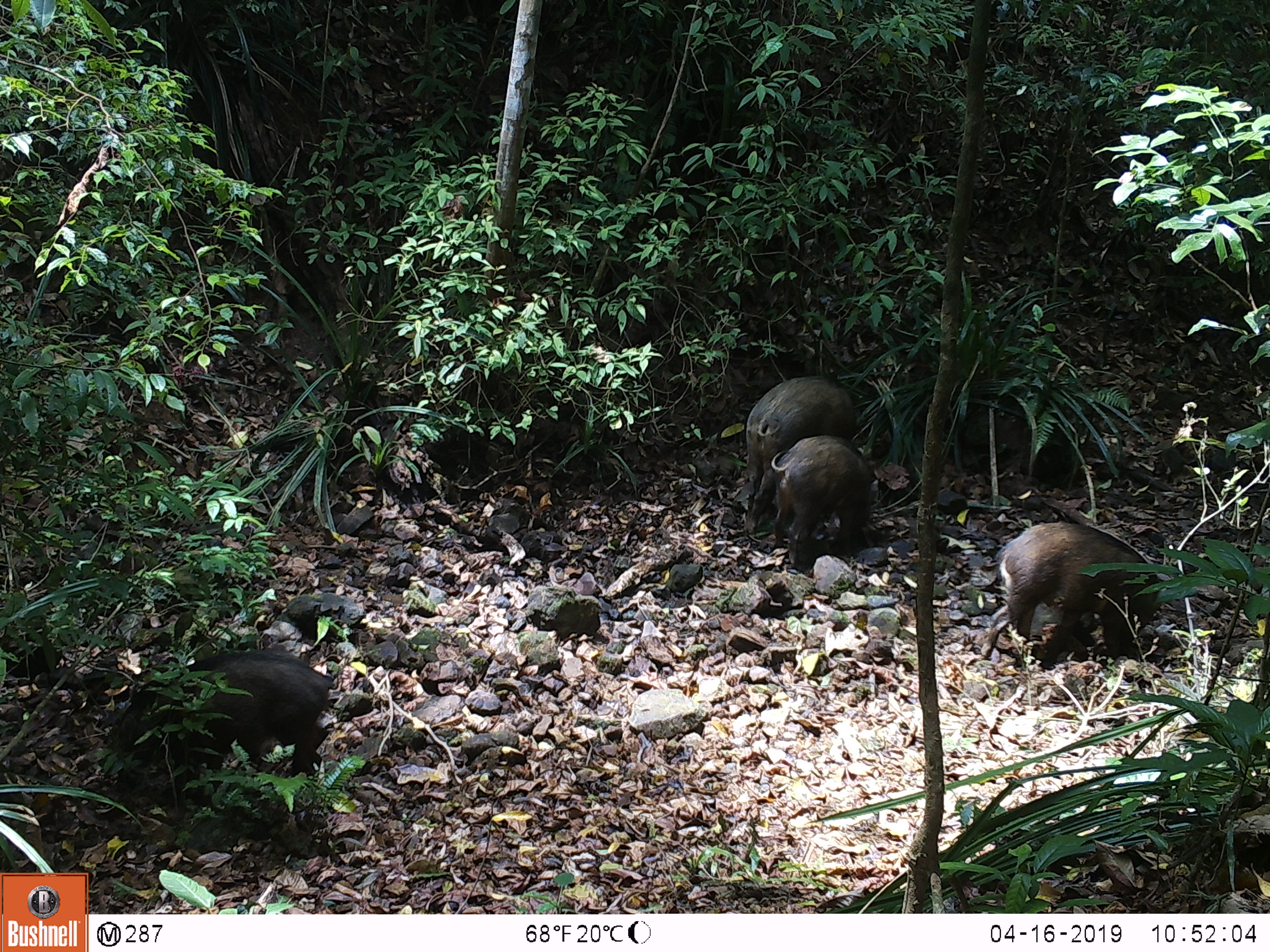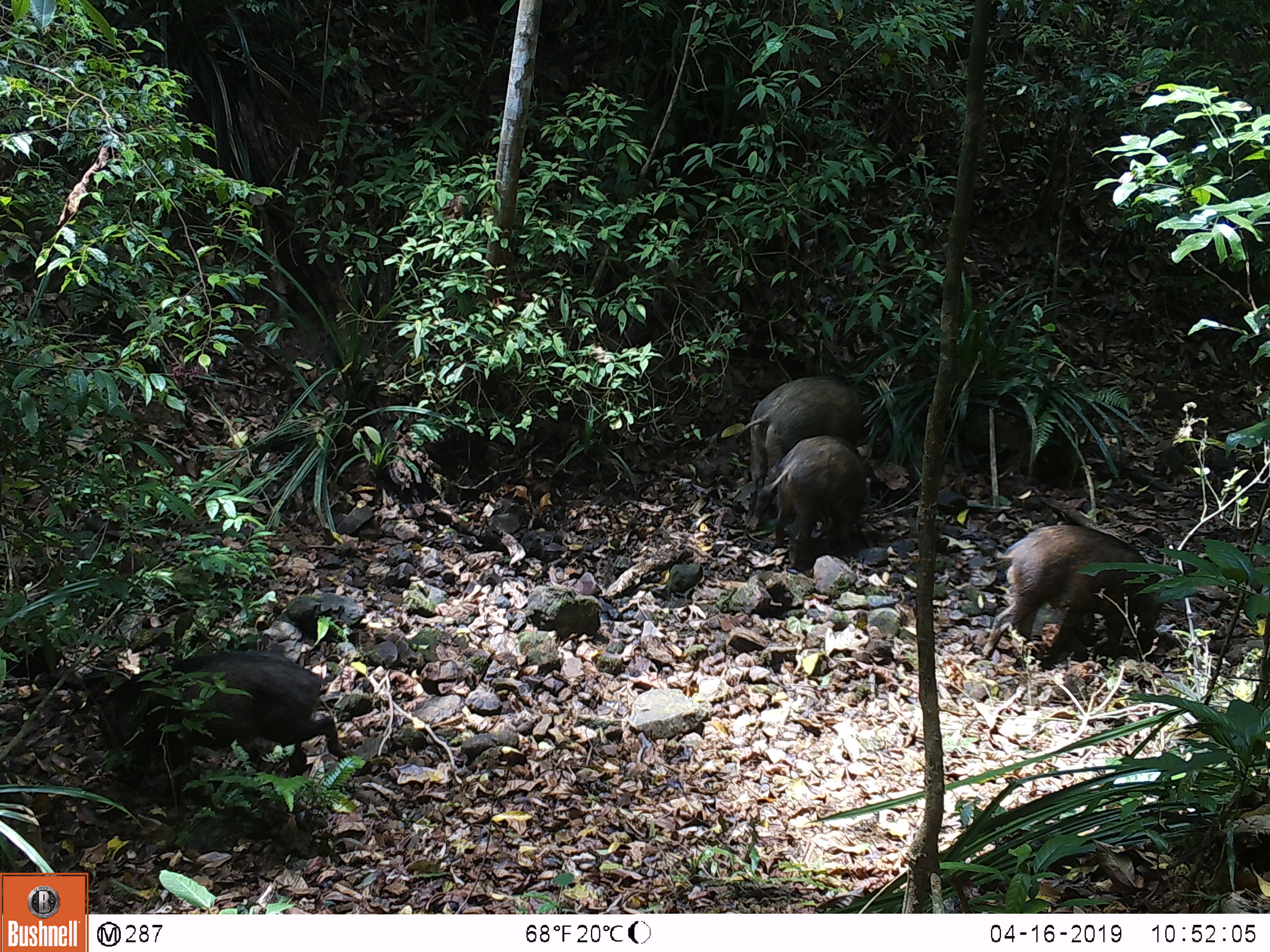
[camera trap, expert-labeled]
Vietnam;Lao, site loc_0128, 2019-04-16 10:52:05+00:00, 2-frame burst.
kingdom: Animalia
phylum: Chordata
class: Mammalia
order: Artiodactyla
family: Suidae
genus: Sus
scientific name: Sus scrofa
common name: eurasian wild pig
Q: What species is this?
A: Eurasian wild pig (Sus scrofa).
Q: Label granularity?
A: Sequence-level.